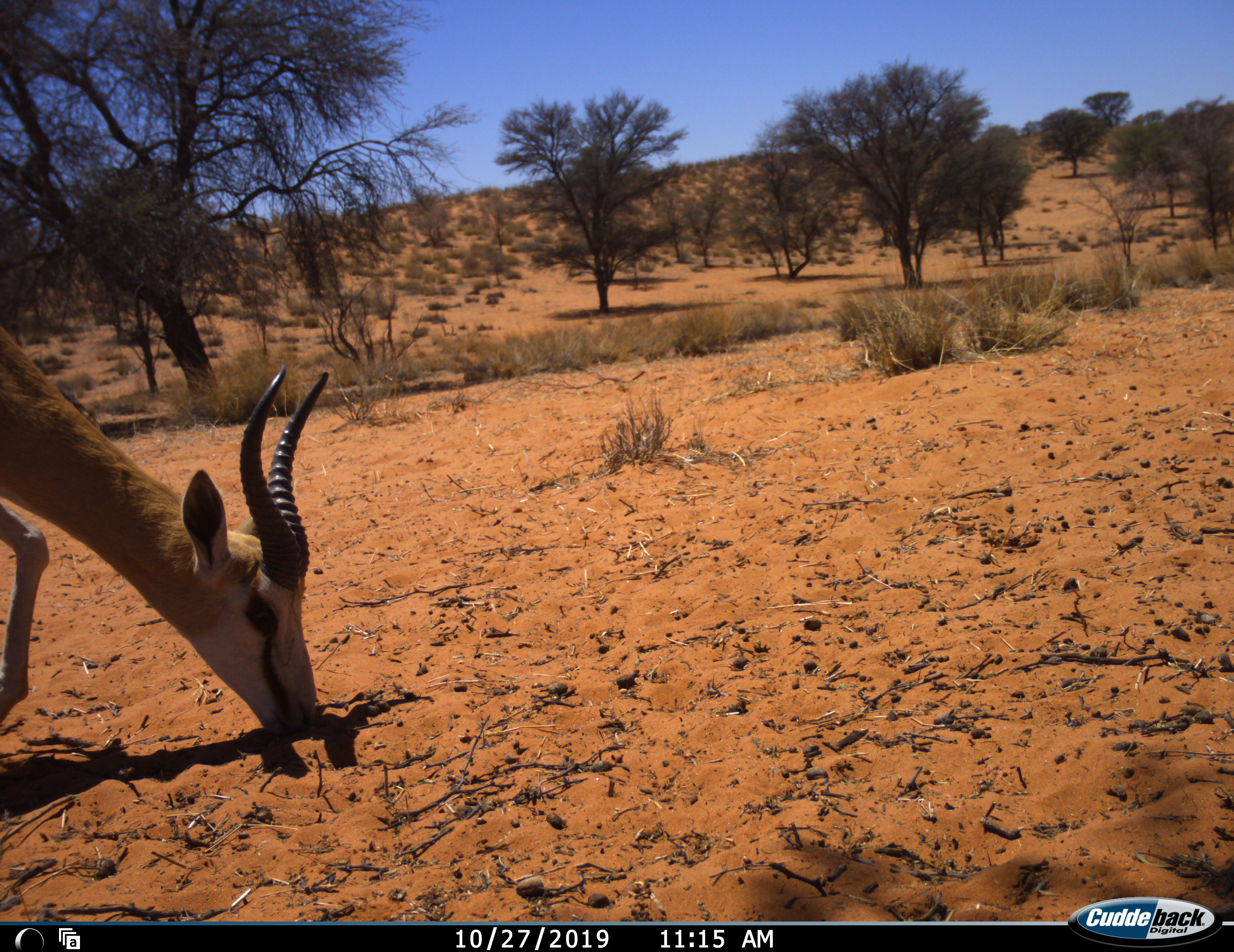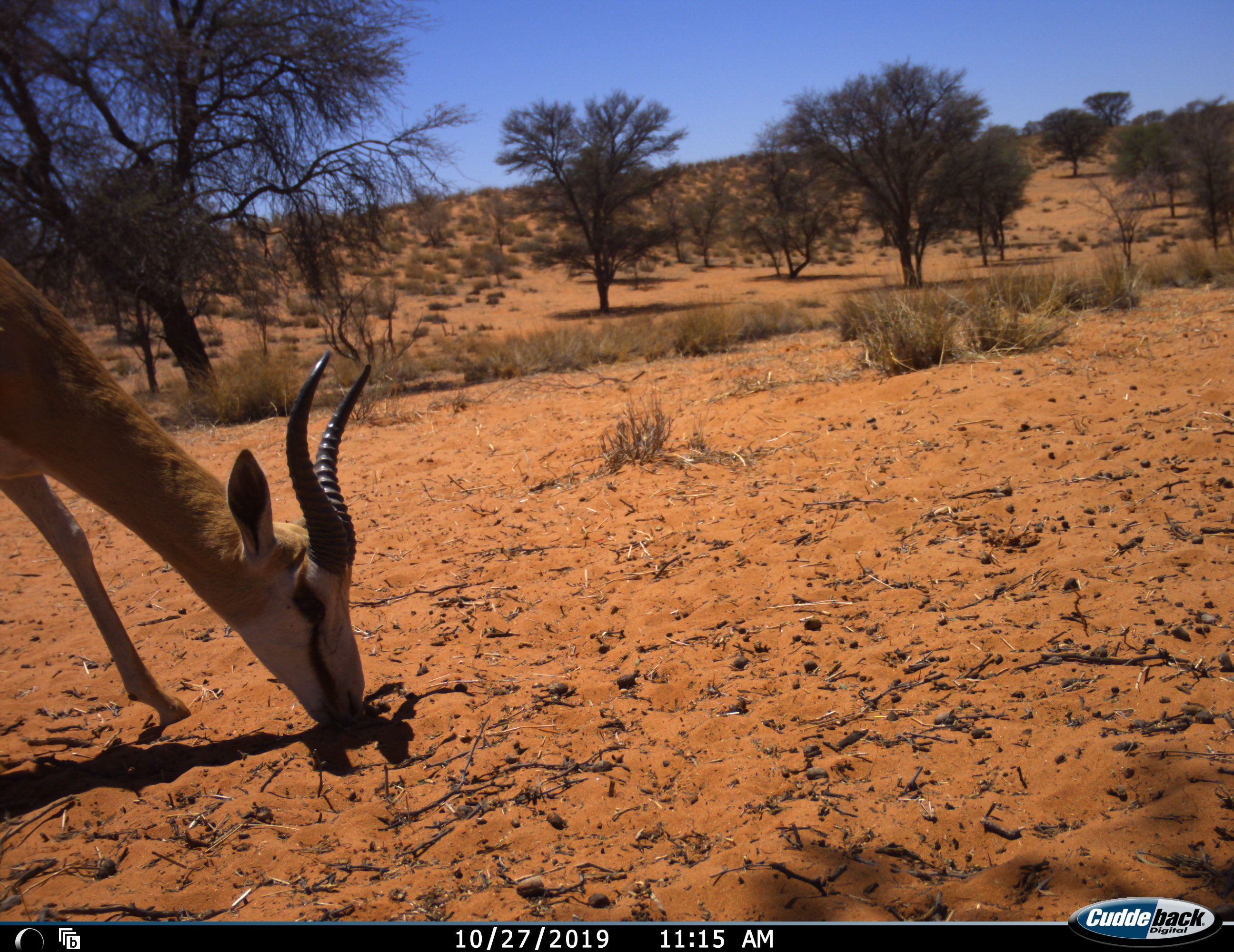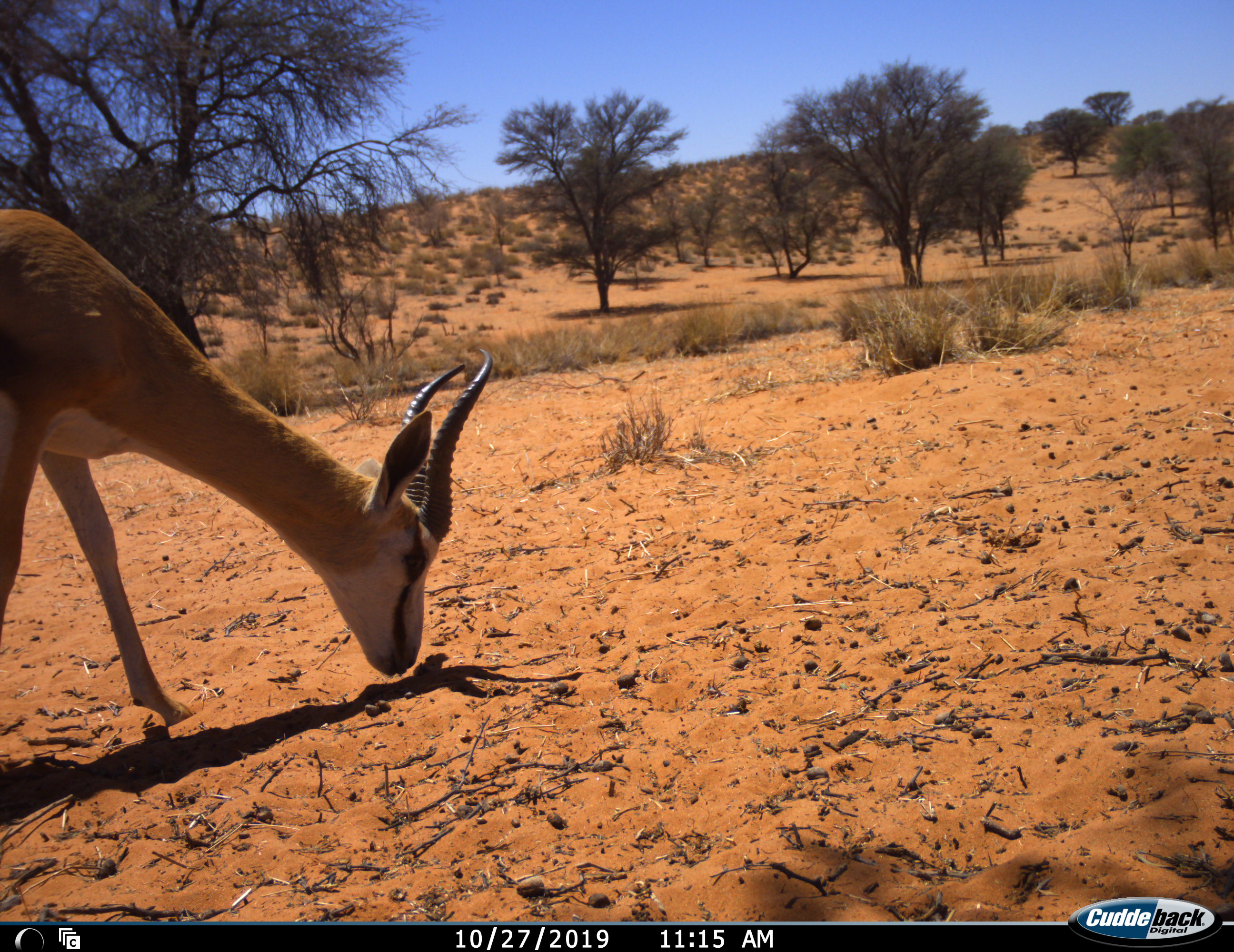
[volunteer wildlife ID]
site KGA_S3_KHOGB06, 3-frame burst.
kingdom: Animalia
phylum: Chordata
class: Mammalia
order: Artiodactyla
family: Bovidae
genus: Antidorcas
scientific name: Antidorcas marsupialis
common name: springbok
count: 1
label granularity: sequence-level